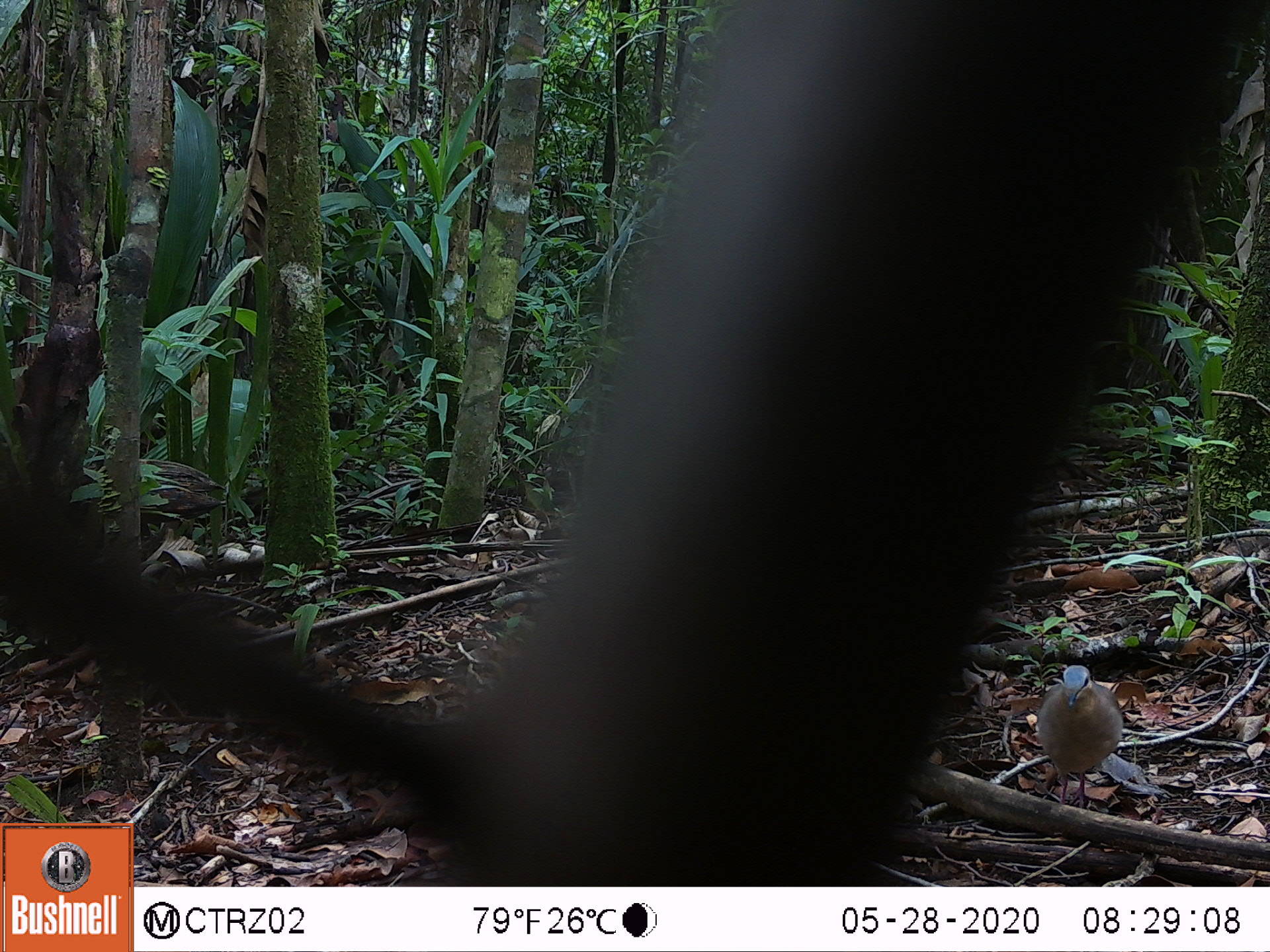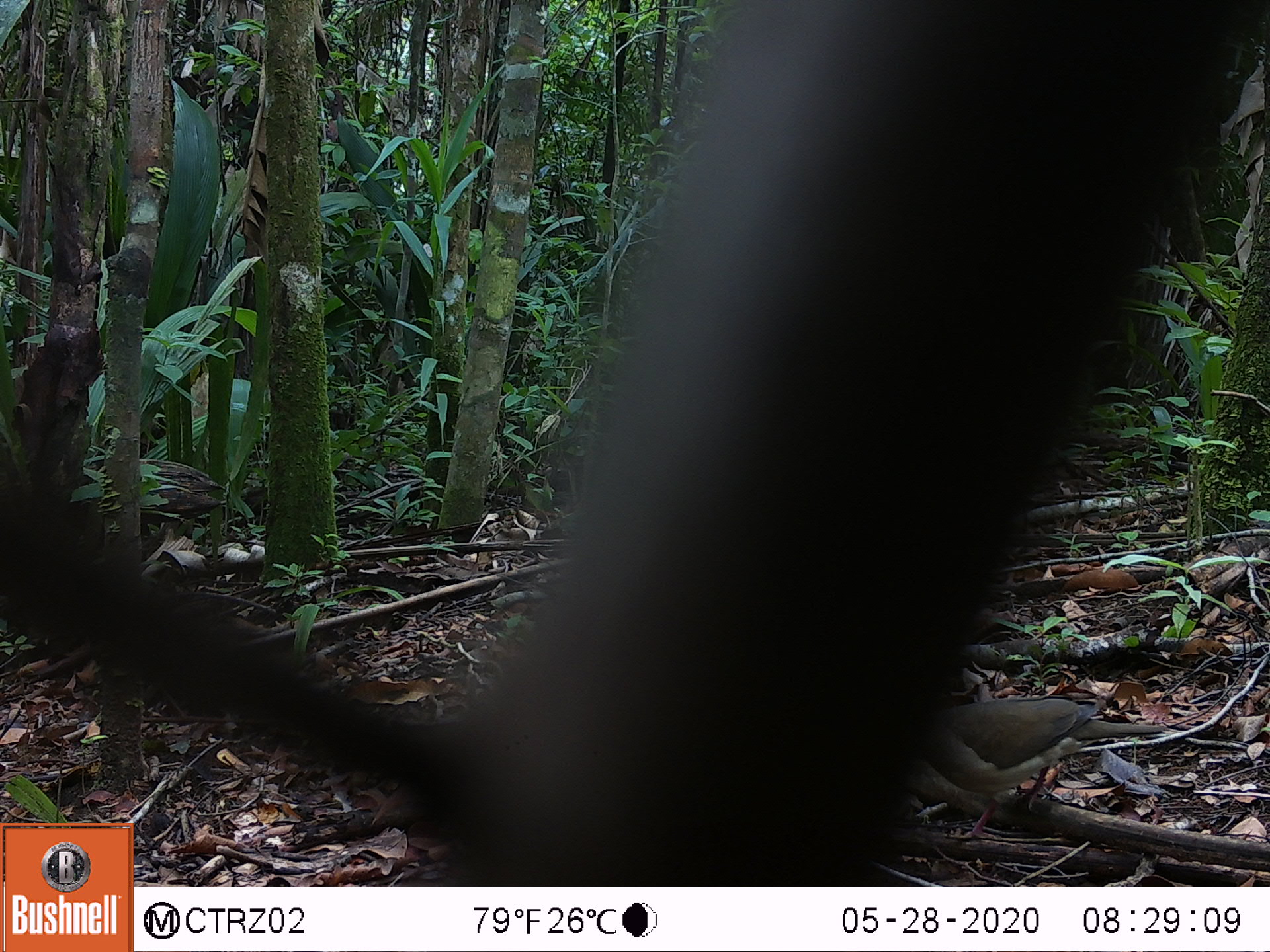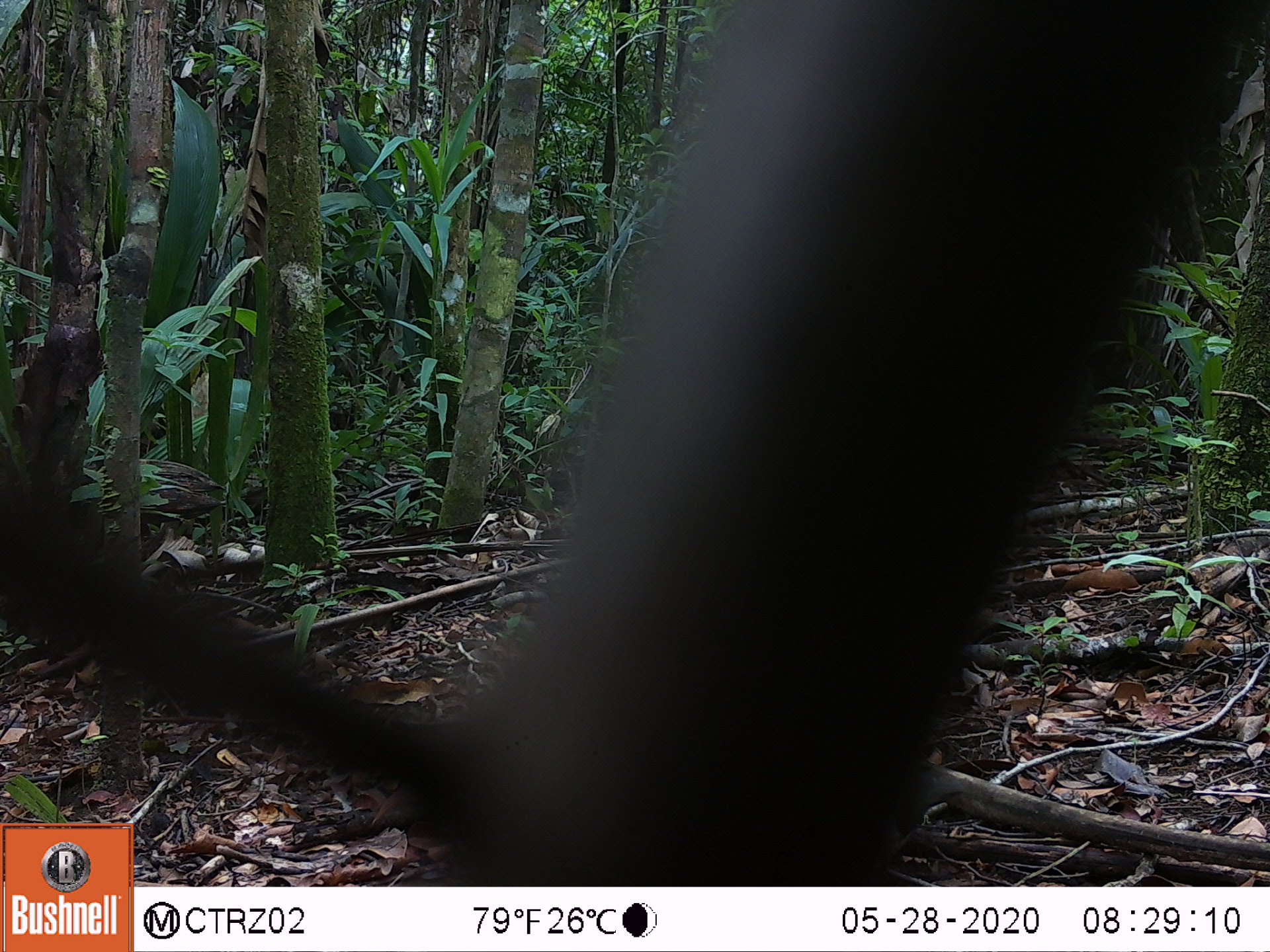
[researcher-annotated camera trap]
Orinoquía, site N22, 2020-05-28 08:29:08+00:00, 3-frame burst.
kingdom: Animalia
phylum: Chordata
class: Aves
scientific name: Aves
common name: bird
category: unknown bird